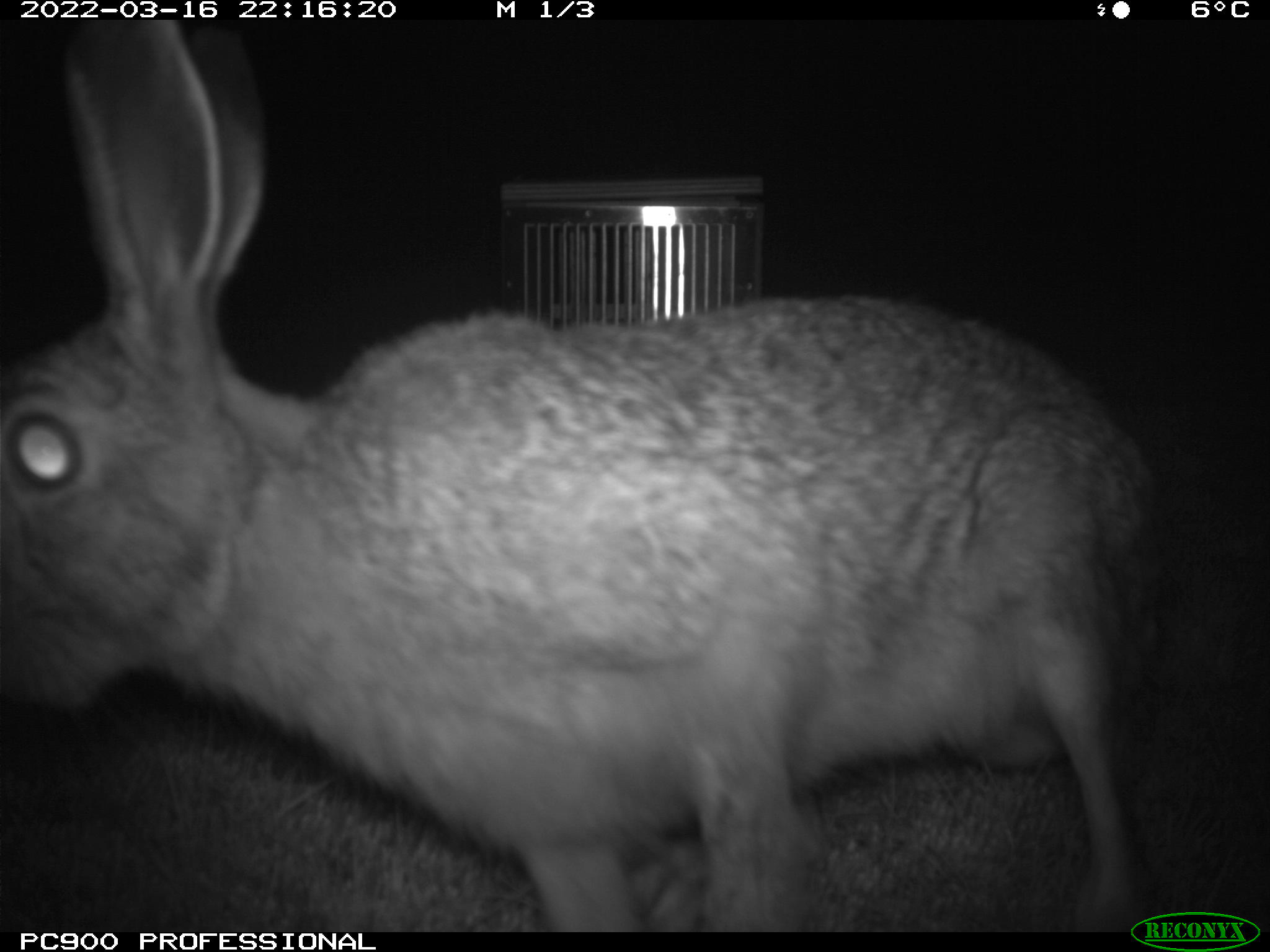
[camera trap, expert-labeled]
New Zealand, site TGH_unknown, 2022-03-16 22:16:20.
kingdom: Animalia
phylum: Chordata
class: Mammalia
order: Lagomorpha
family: Leporidae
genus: Lepus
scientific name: Lepus europaeus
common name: brown hare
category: hare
Hare (brown hare) (Lepus europaeus).